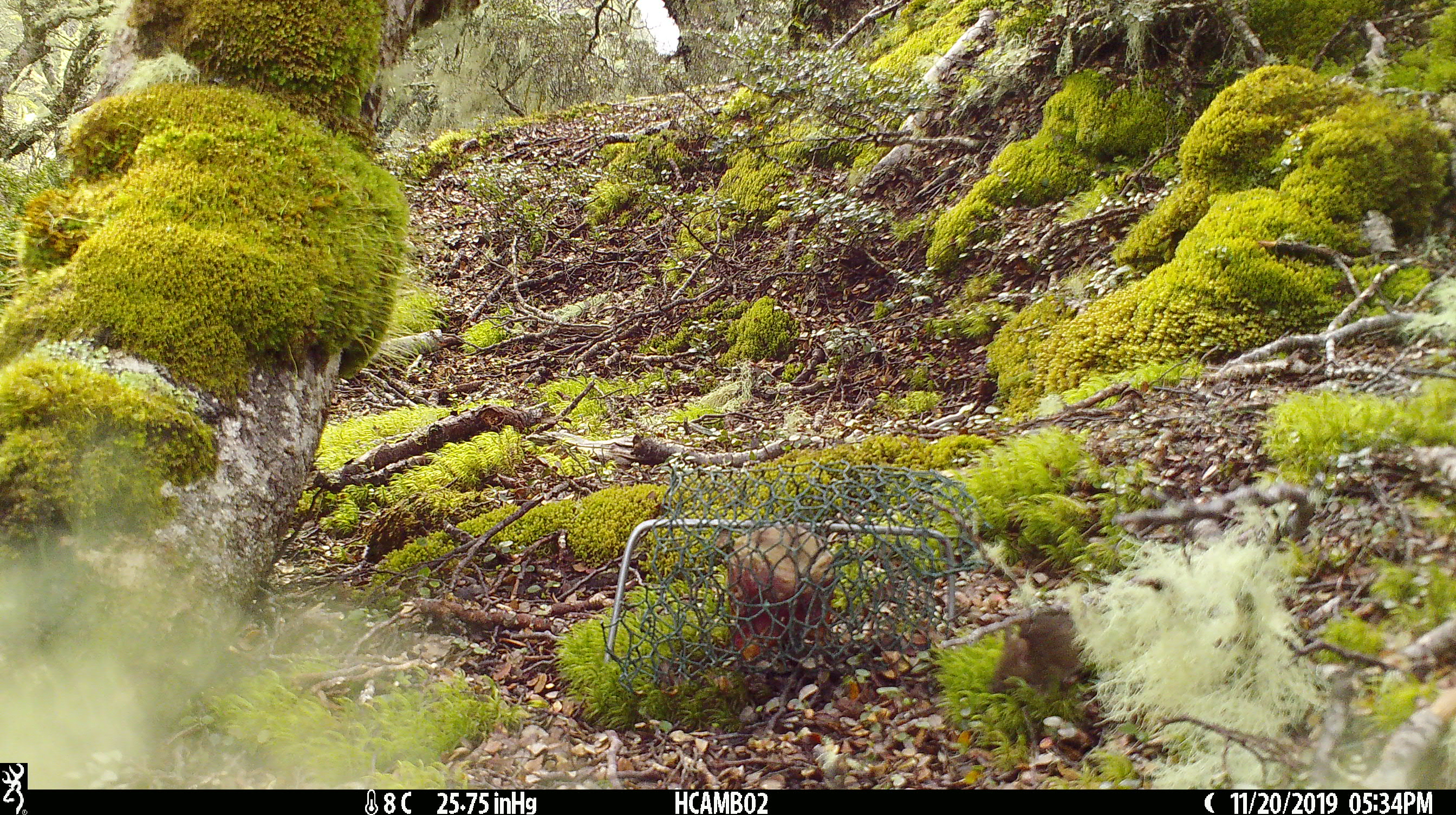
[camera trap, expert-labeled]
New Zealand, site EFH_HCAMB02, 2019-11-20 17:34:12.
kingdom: Animalia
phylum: Chordata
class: Mammalia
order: Rodentia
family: Muridae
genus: Mus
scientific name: Mus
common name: mouse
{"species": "mouse (Mus)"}